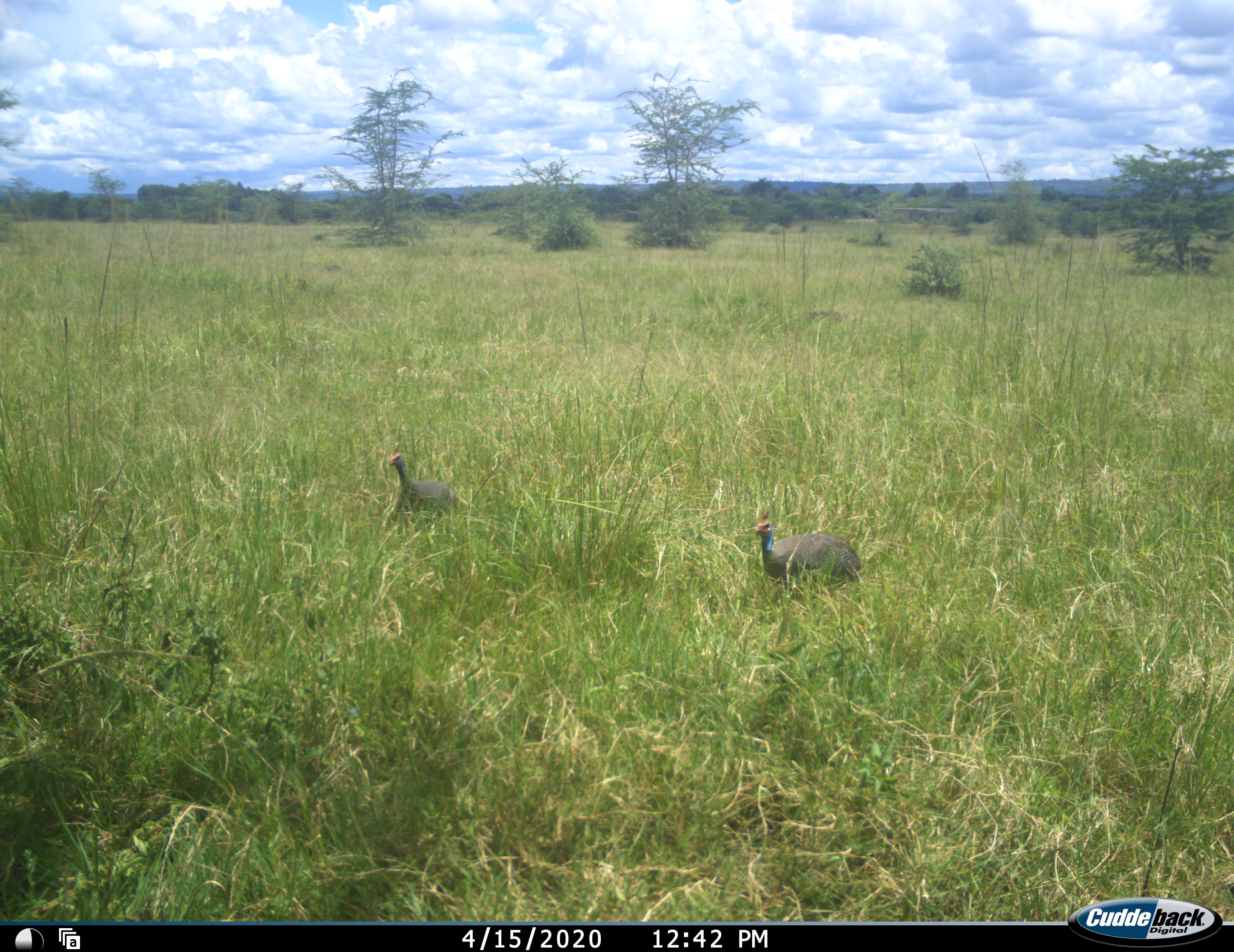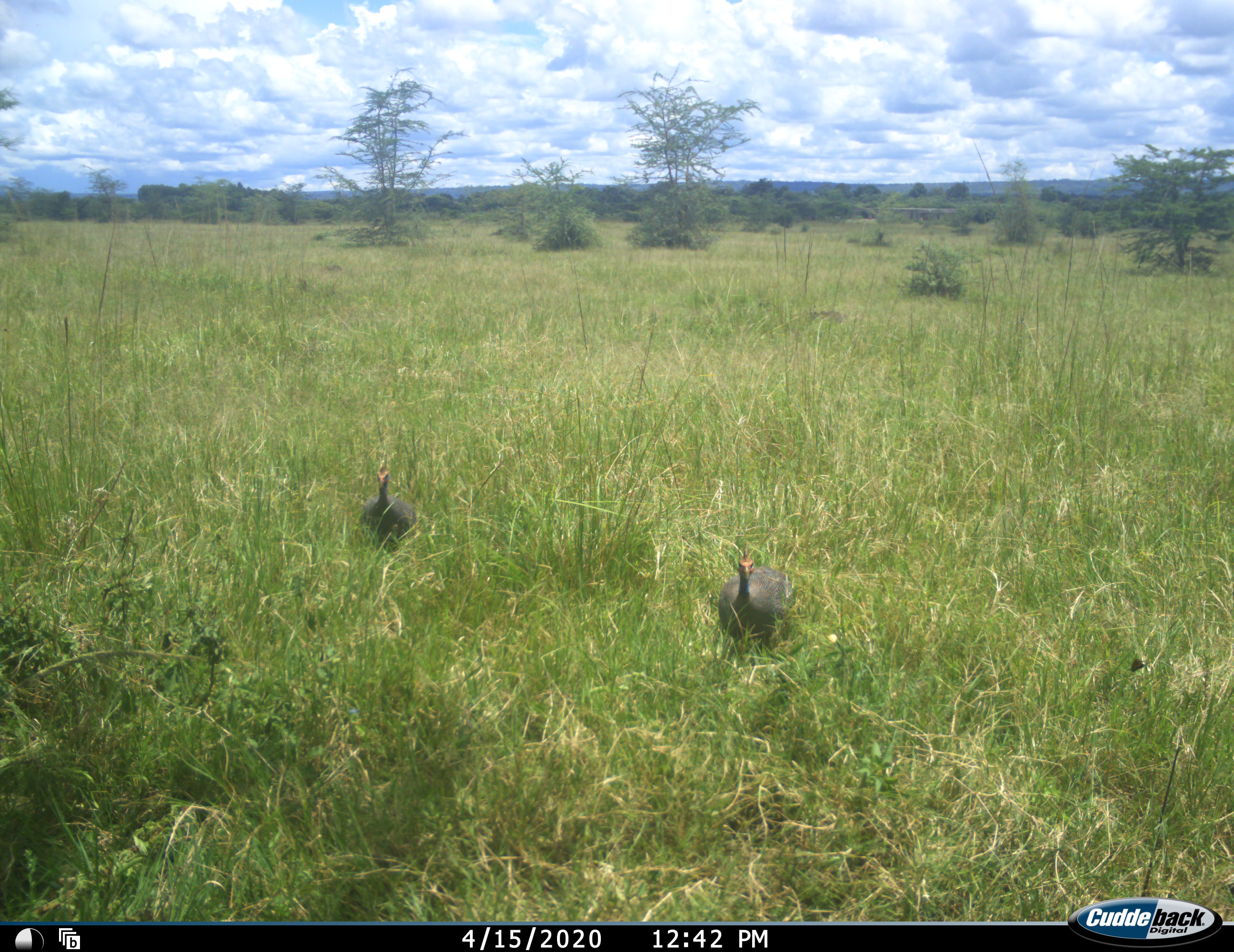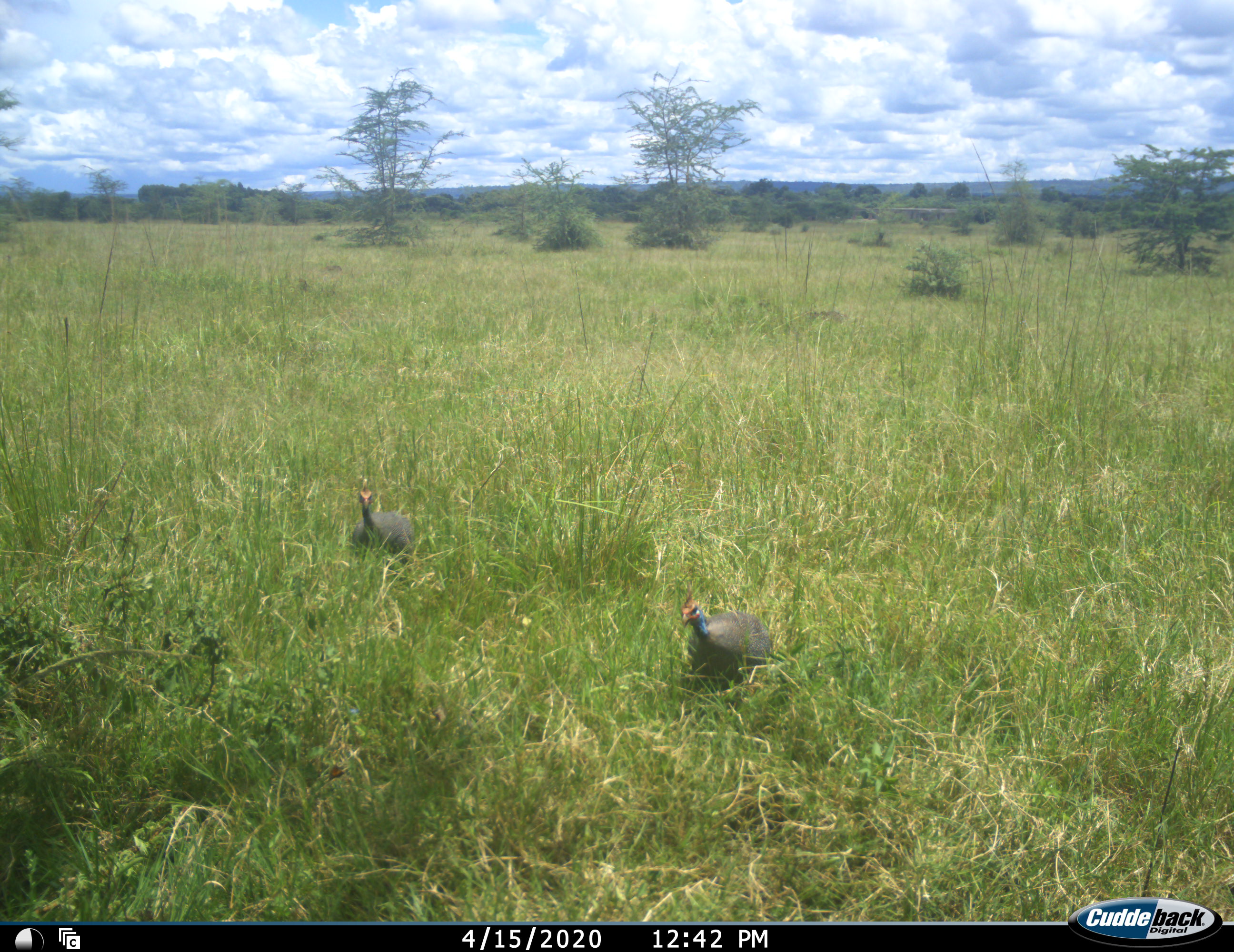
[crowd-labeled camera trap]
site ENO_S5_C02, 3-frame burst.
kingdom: Animalia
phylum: Chordata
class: Aves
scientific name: Aves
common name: bird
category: birdother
Birdother (bird) (Aves), count 2. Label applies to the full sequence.